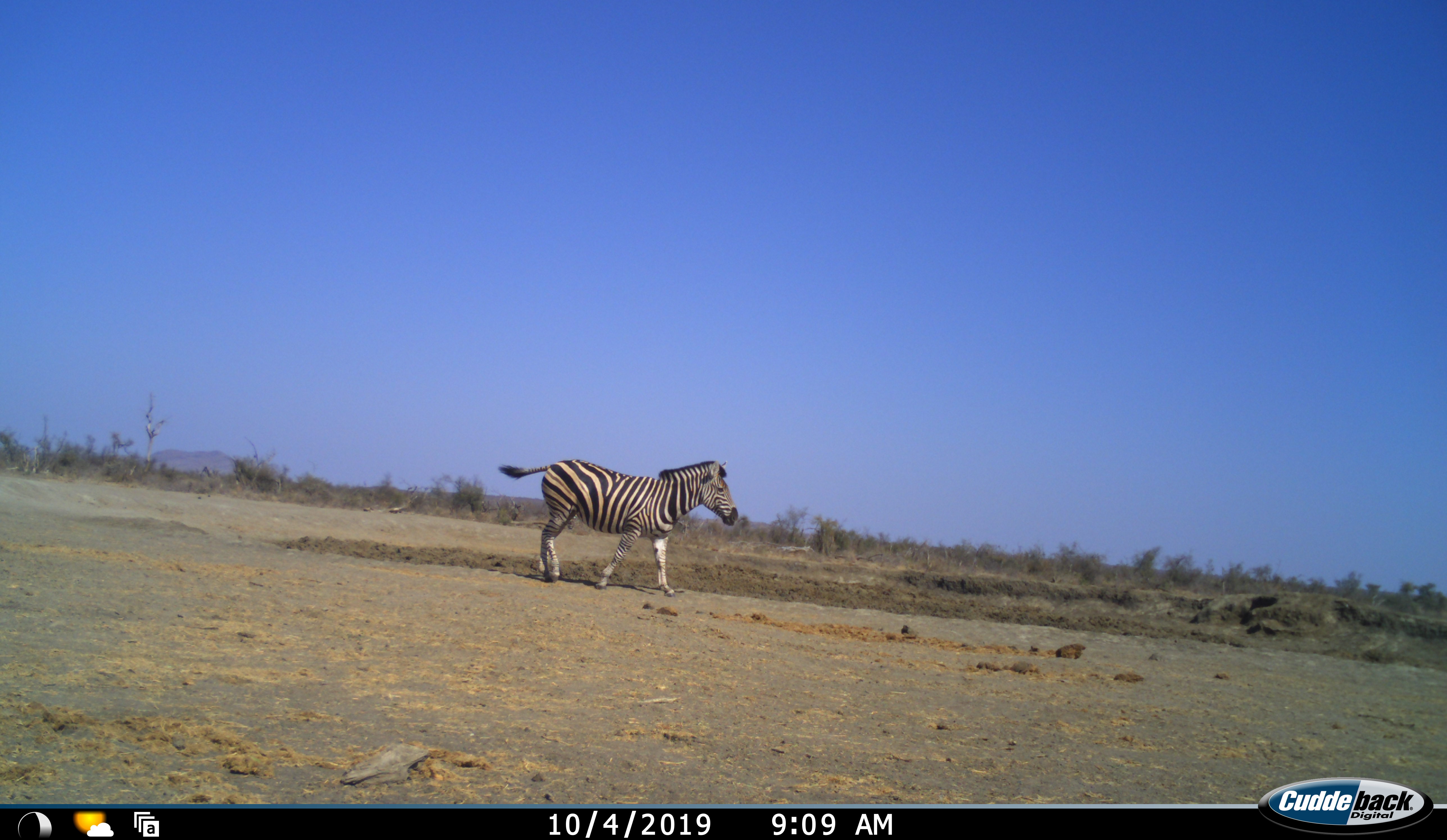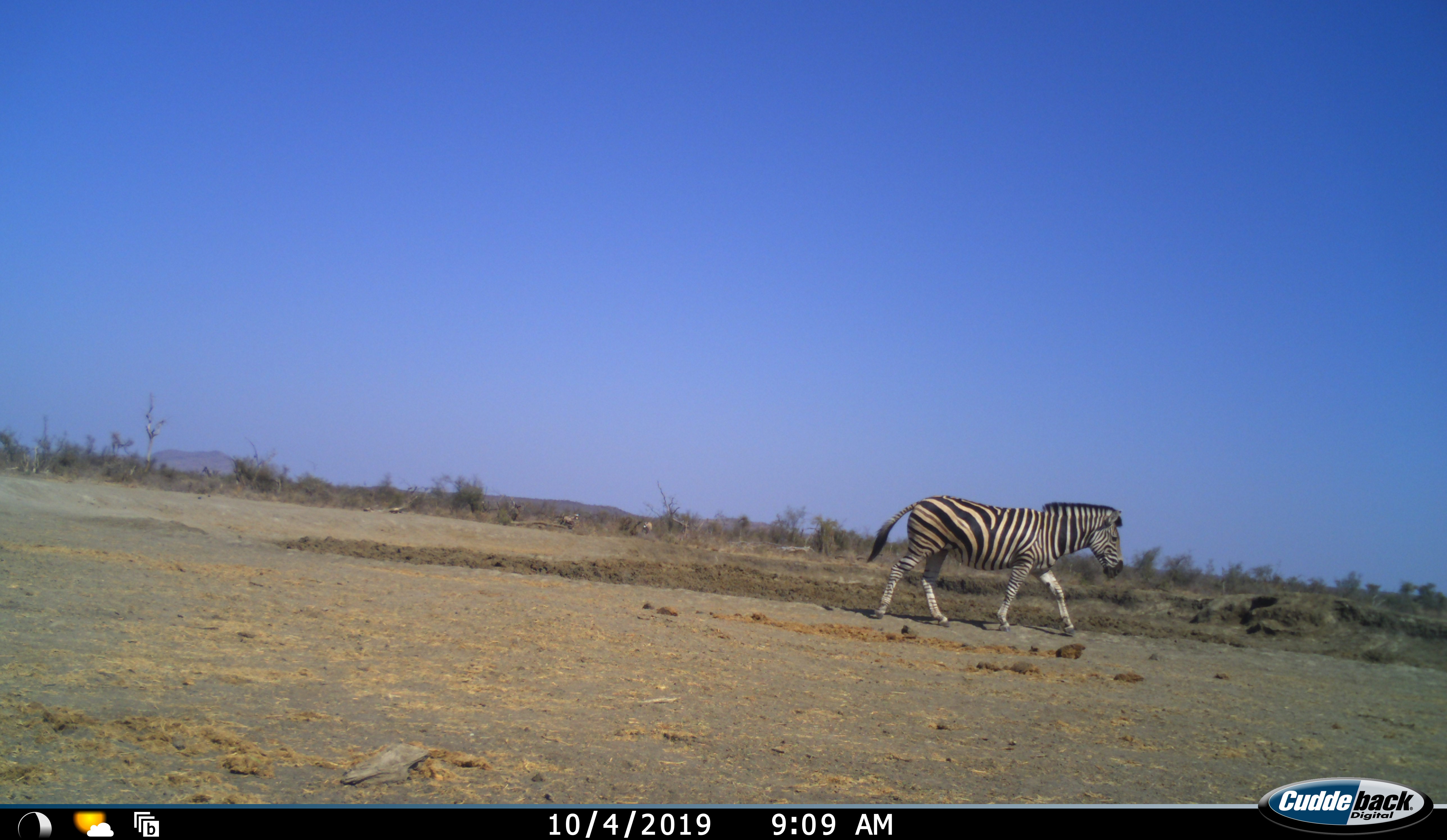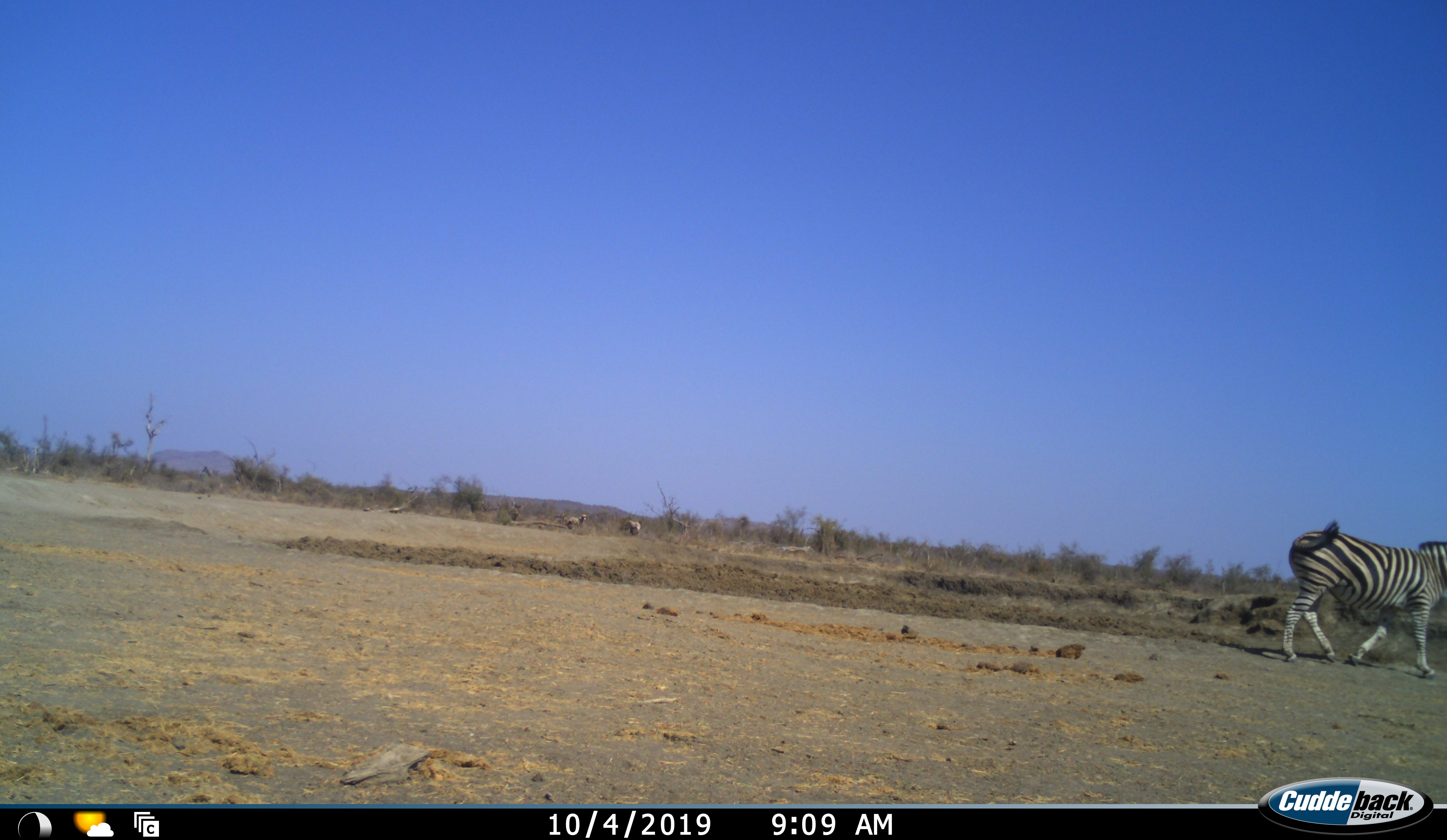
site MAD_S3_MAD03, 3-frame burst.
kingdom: Animalia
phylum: Chordata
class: Mammalia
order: Perissodactyla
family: Equidae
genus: Equus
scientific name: Equus quagga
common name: plains zebra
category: zebraplains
Zebraplains (plains zebra) (Equus quagga), count 1. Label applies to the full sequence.